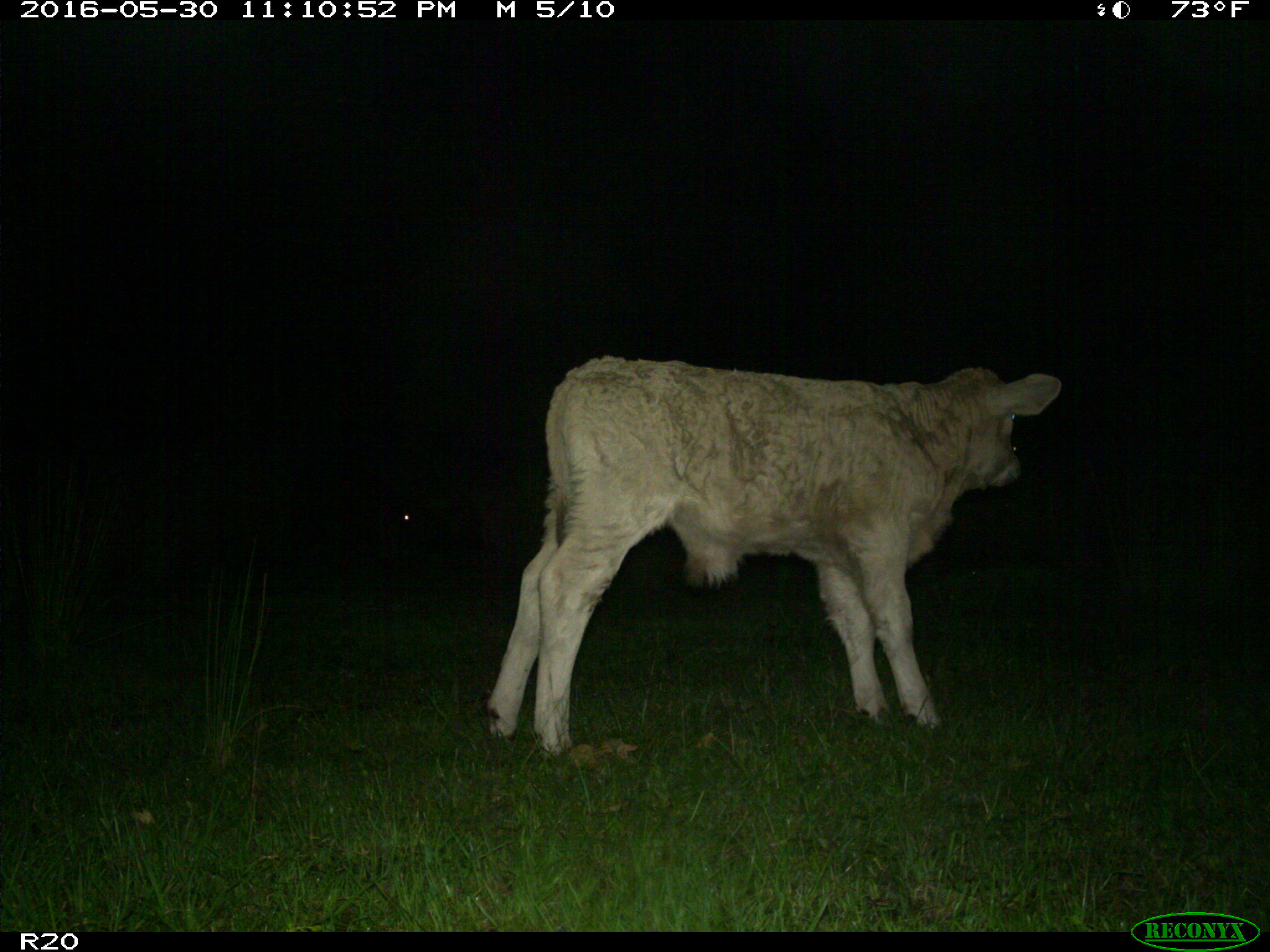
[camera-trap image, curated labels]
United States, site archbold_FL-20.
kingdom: Animalia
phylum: Chordata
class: Mammalia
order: Artiodactyla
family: Bovidae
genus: Bos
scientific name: Bos taurus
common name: domestic cow